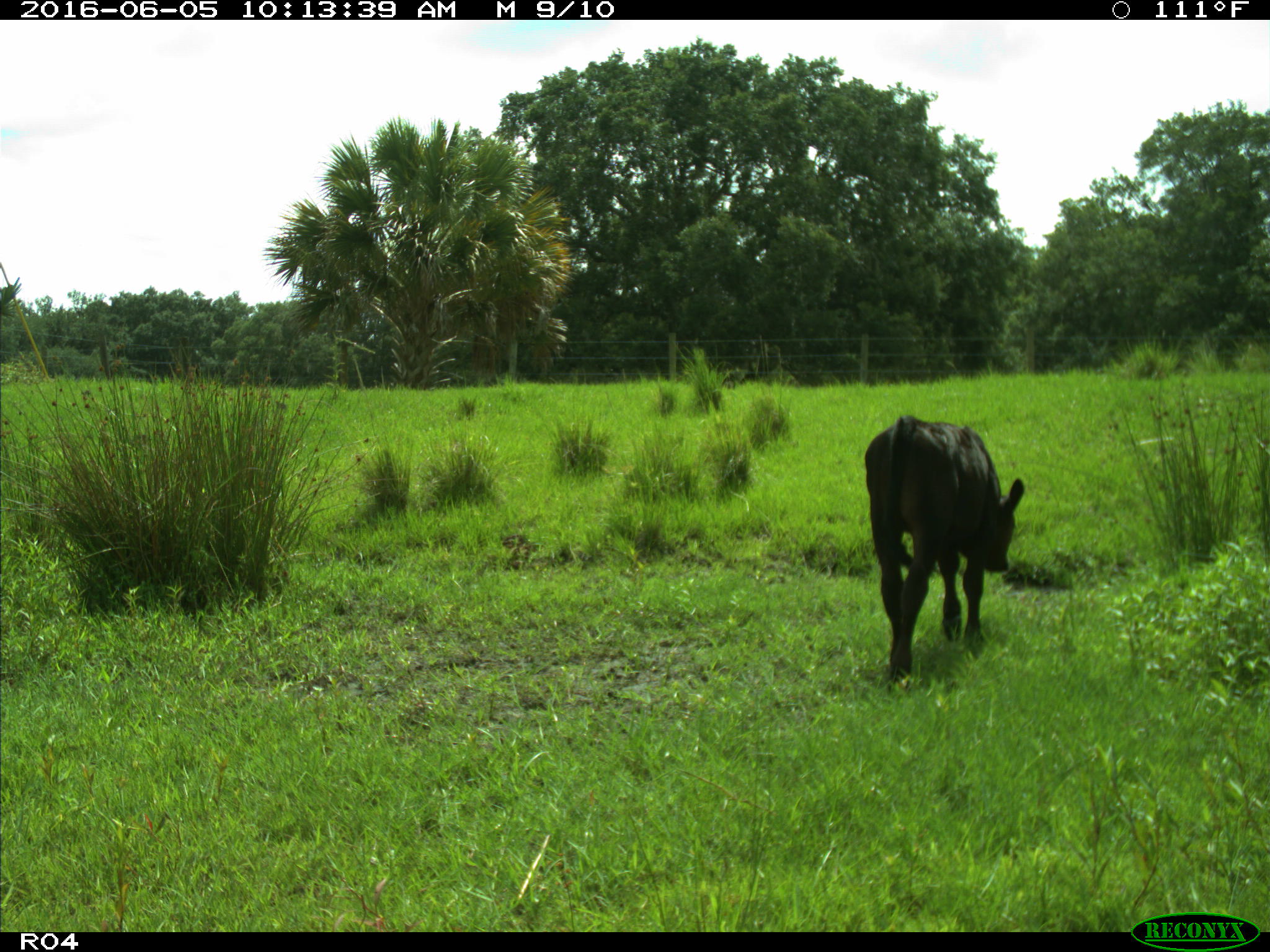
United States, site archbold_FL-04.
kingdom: Animalia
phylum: Chordata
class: Mammalia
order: Artiodactyla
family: Bovidae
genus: Bos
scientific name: Bos taurus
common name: domestic cow